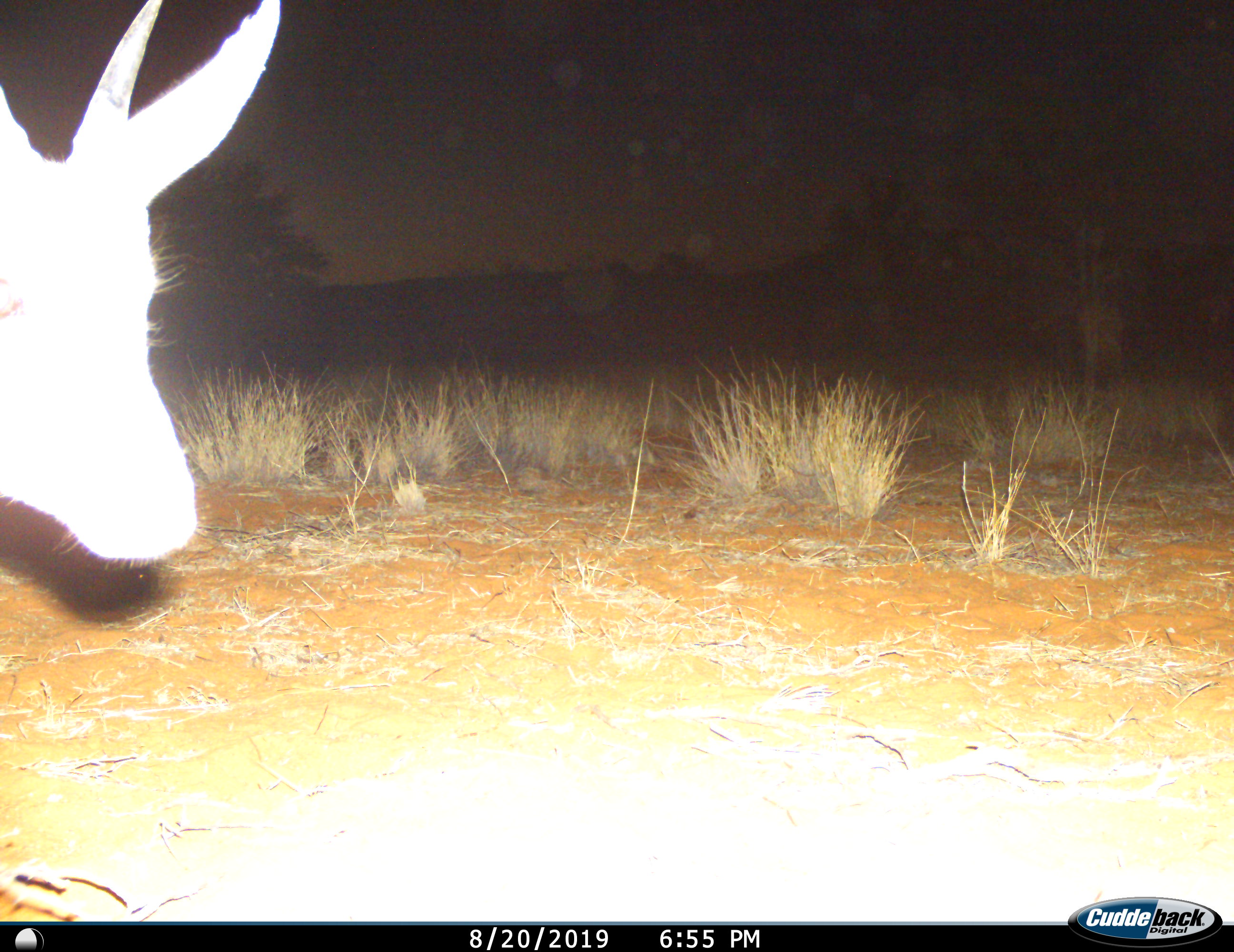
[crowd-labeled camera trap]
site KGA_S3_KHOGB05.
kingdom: Animalia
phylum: Chordata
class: Mammalia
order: Artiodactyla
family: Bovidae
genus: Antidorcas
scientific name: Antidorcas marsupialis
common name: springbok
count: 1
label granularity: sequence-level